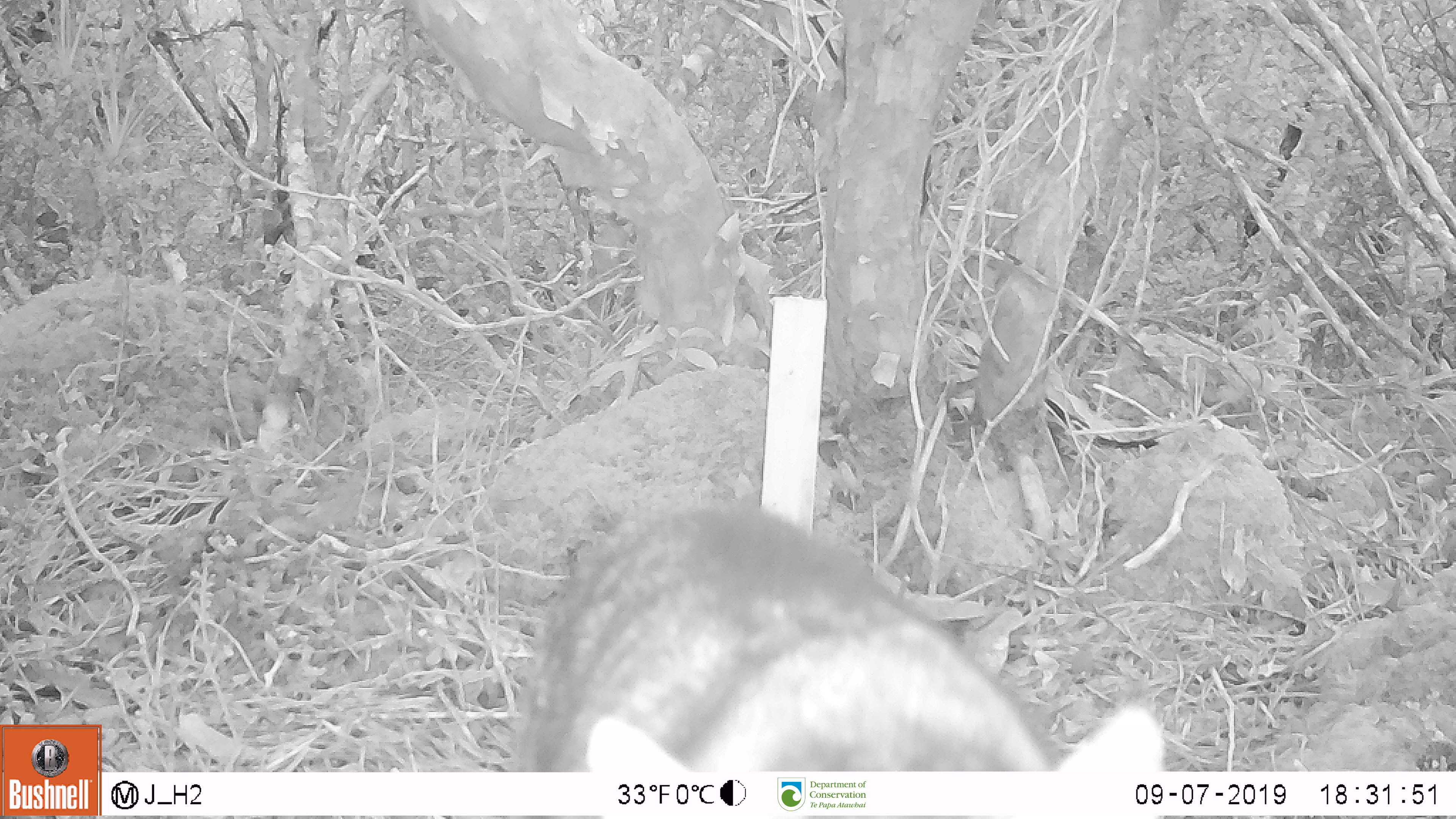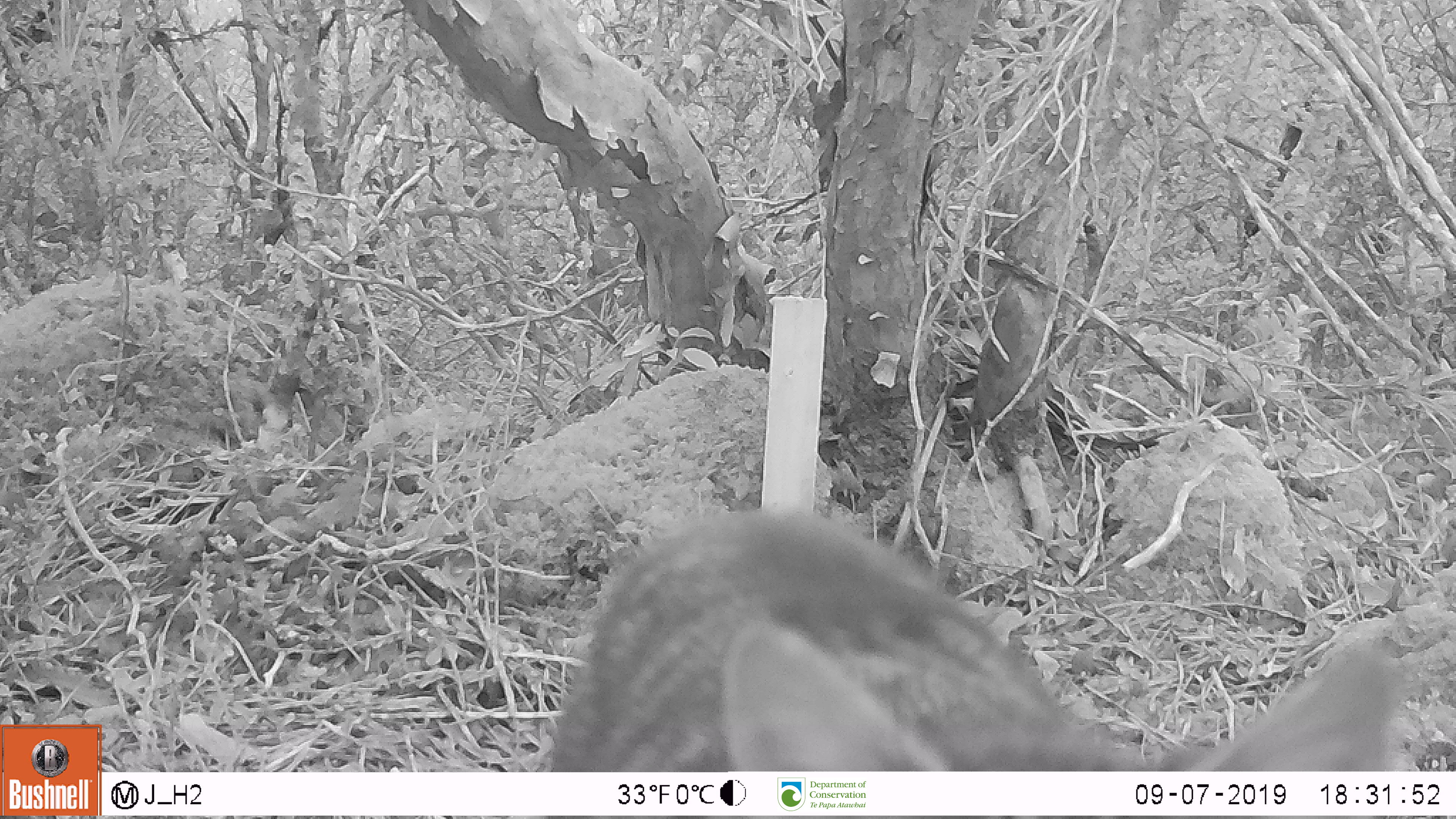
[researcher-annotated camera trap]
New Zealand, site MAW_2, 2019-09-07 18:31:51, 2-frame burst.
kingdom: Animalia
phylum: Chordata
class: Mammalia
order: Carnivora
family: Felidae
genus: Felis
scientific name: Felis catus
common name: domestic cat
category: cat